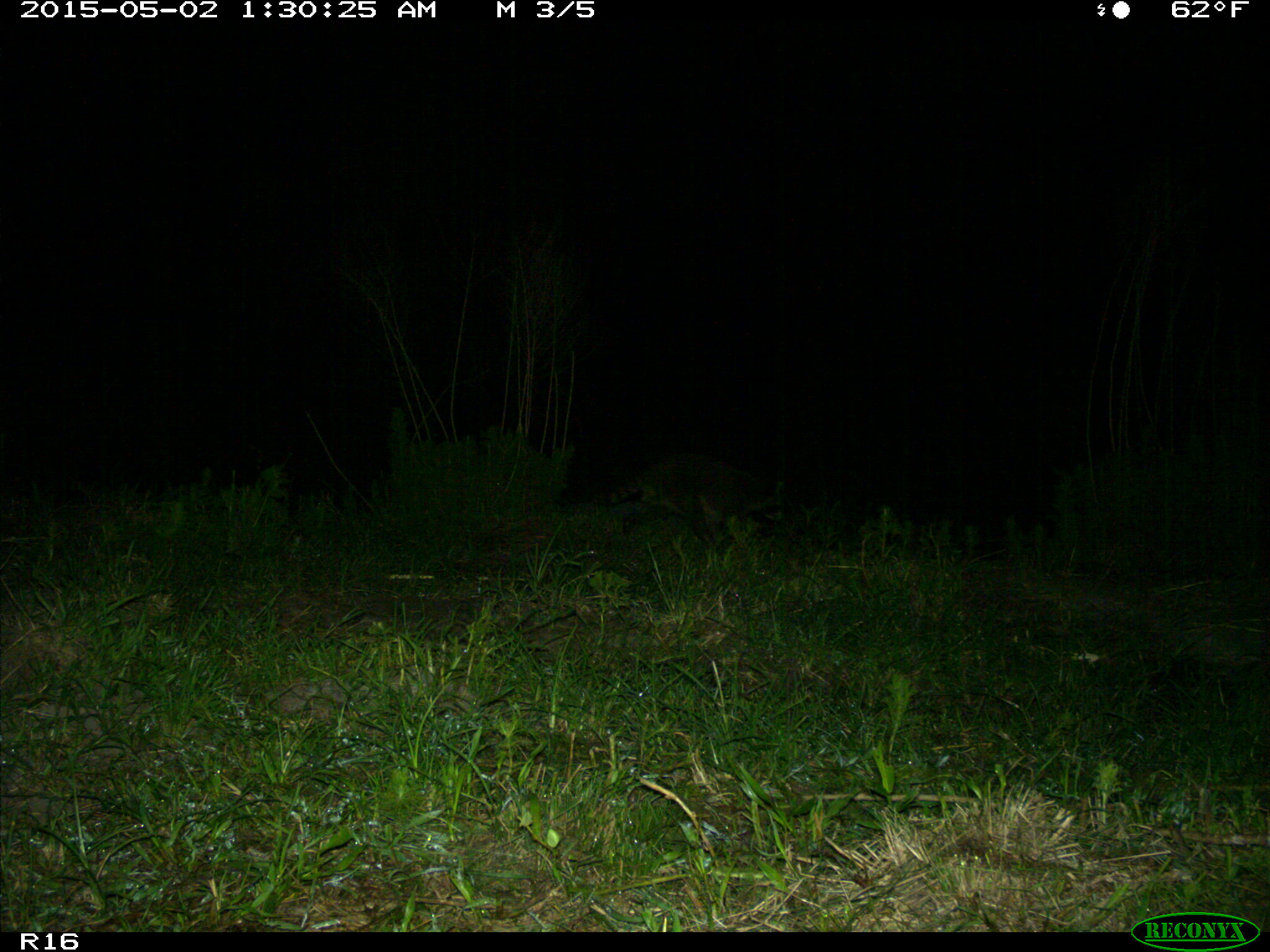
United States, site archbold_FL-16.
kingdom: Animalia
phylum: Chordata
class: Mammalia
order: Carnivora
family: Procyonidae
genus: Procyon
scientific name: Procyon lotor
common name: common raccoon